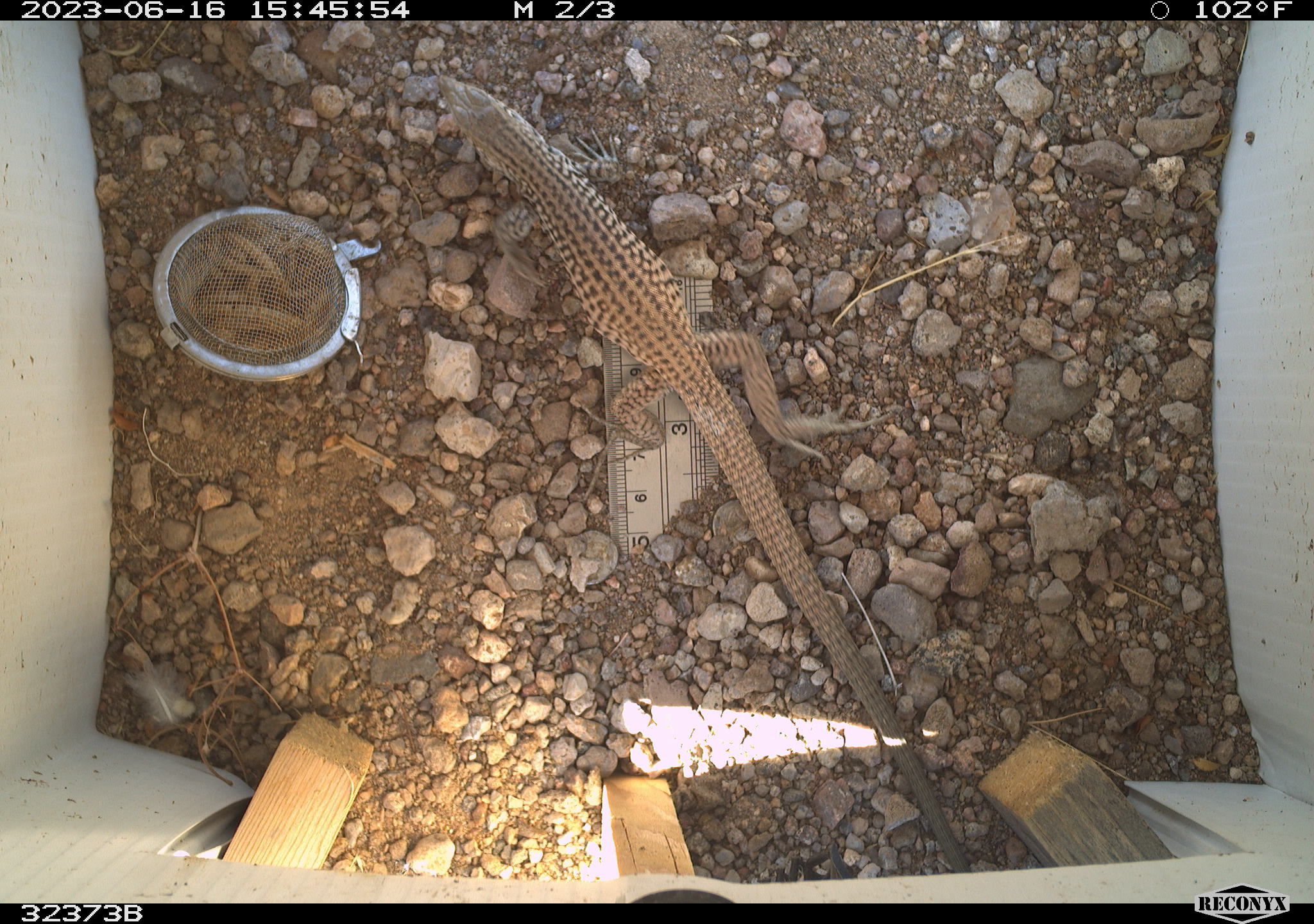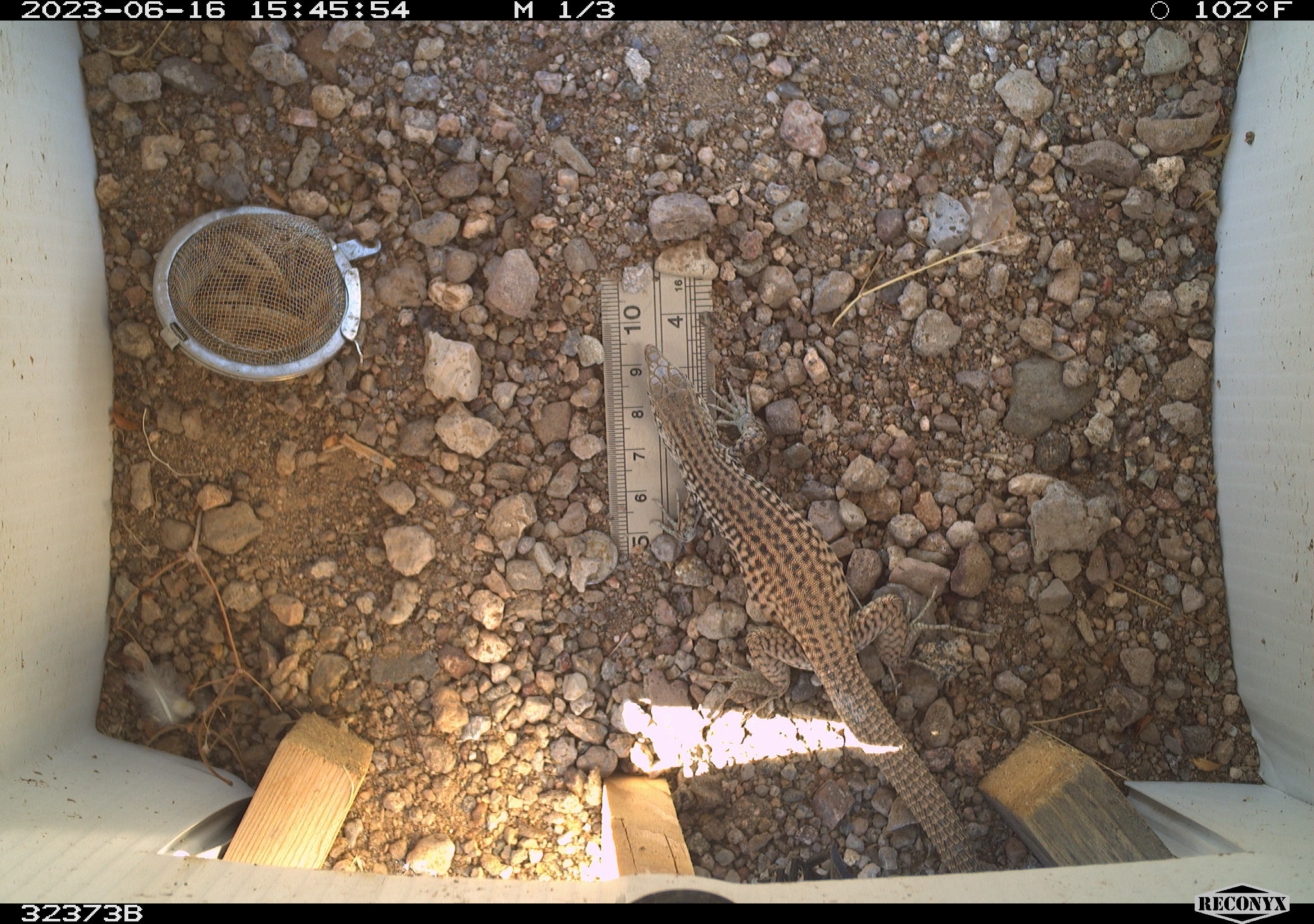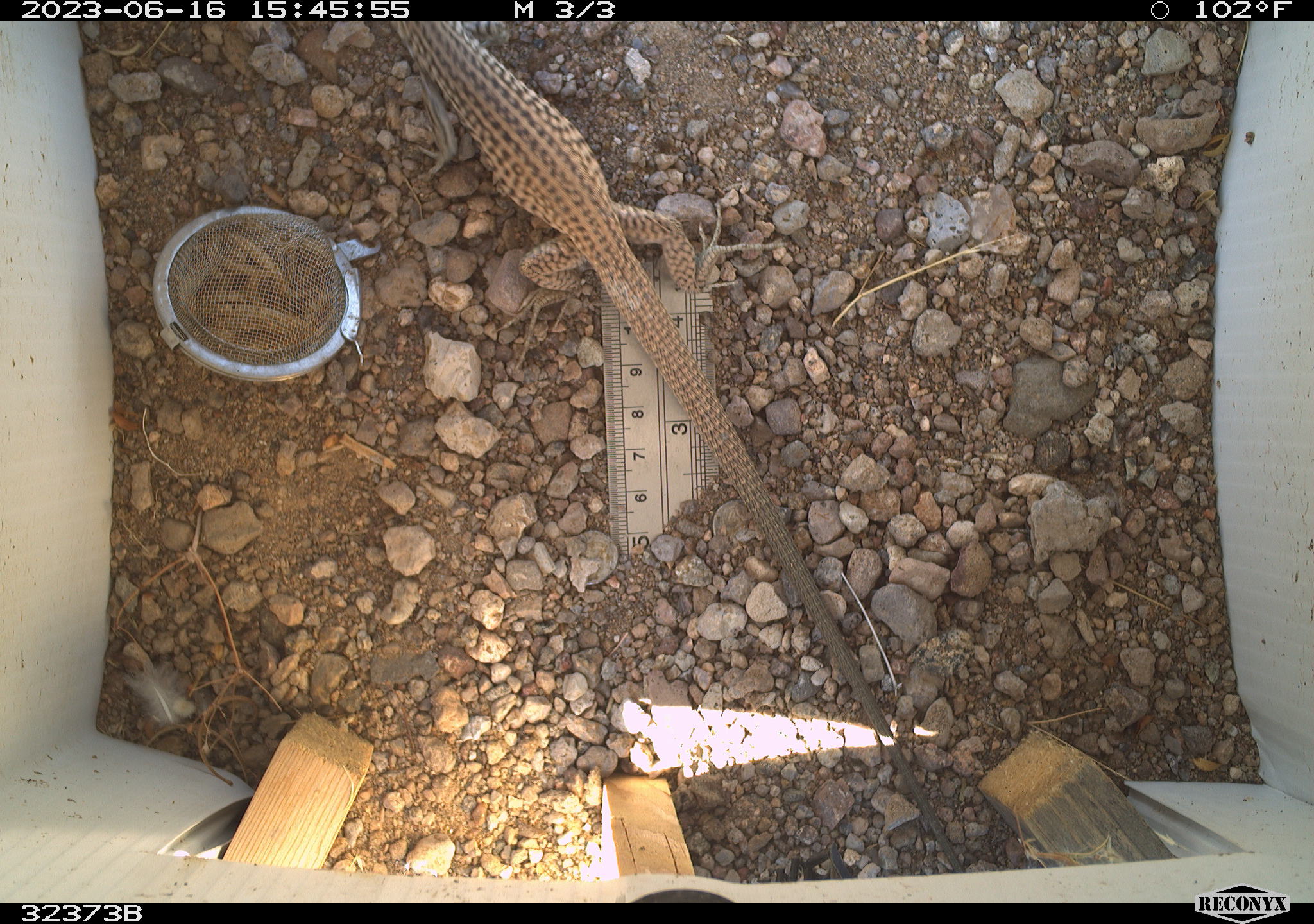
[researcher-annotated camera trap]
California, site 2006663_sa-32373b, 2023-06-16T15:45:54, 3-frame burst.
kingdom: Animalia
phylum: Chordata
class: Reptilia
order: Squamata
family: Teiidae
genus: Aspidoscelis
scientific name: Aspidoscelis tigris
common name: western whiptail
Western whiptail (Aspidoscelis tigris).